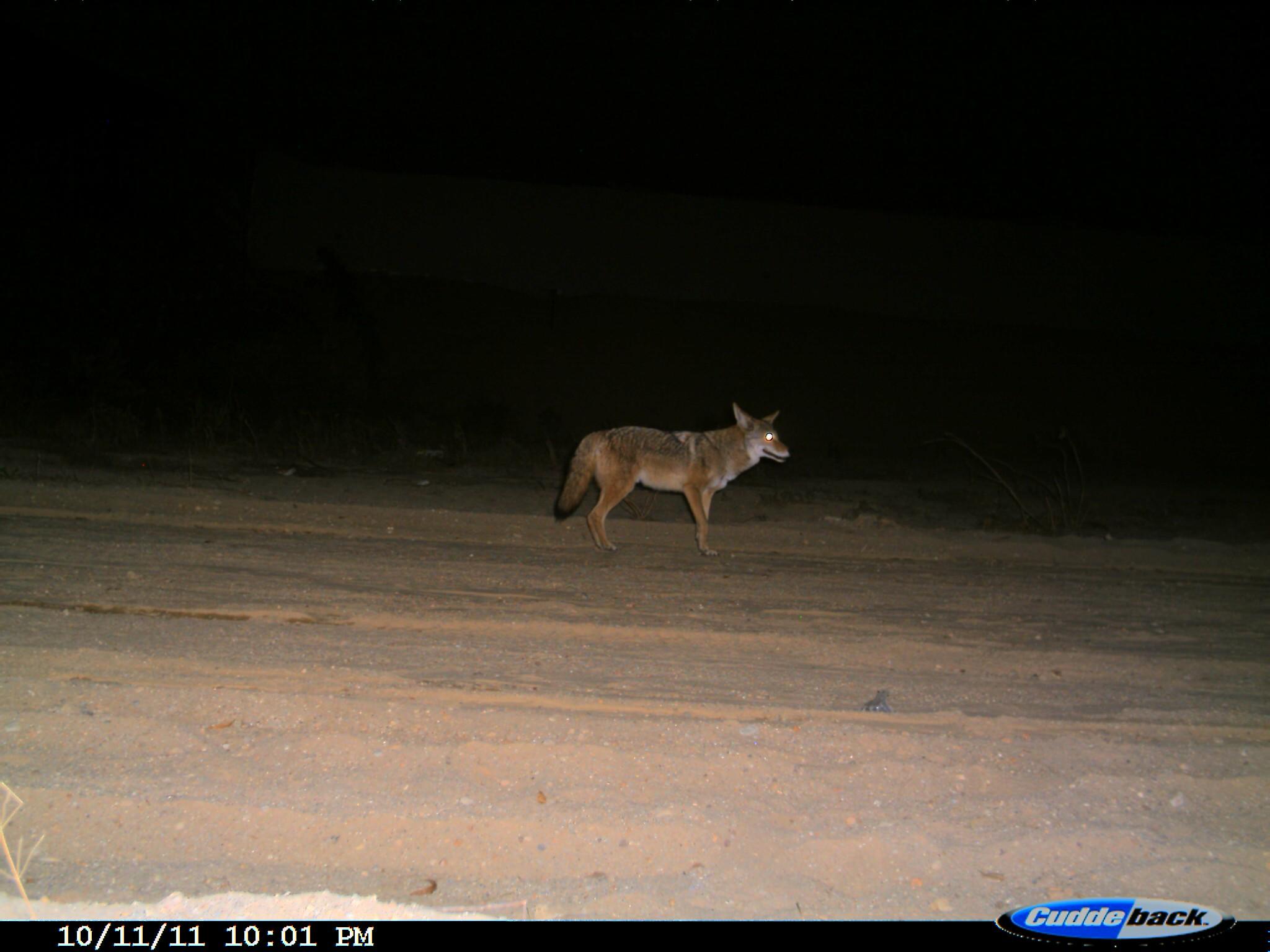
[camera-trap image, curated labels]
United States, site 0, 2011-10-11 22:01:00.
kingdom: Animalia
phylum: Chordata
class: Mammalia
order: Carnivora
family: Canidae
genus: Canis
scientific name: Canis latrans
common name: coyote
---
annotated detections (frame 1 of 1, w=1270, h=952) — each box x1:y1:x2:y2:
coyote: 530:401:851:587